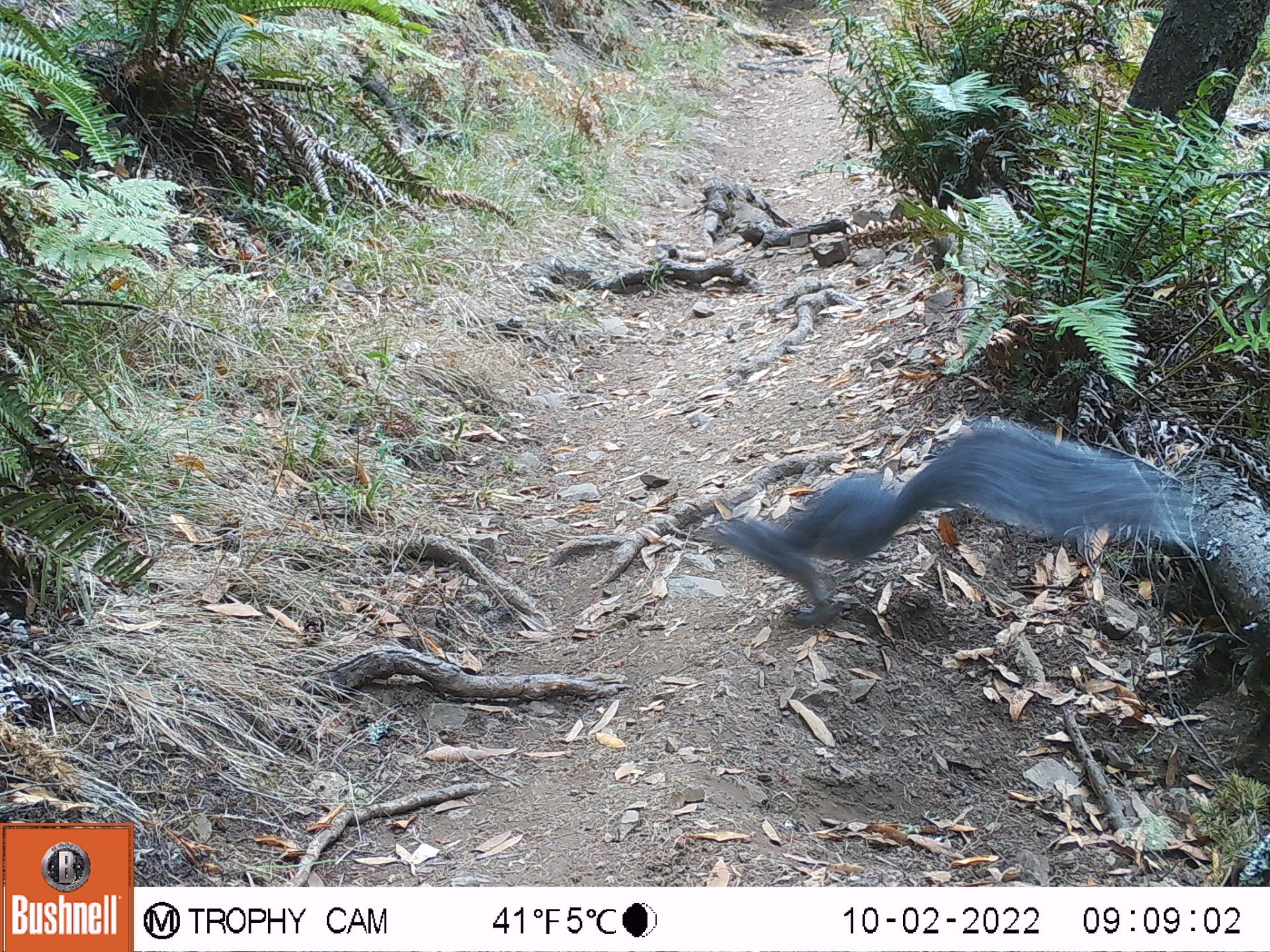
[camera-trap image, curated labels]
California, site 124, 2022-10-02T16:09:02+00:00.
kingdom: Animalia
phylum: Chordata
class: Mammalia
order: Rodentia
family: Sciuridae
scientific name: Sciuridae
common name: squirrel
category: unknown squirrel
Unknown squirrel (squirrel) (Sciuridae).